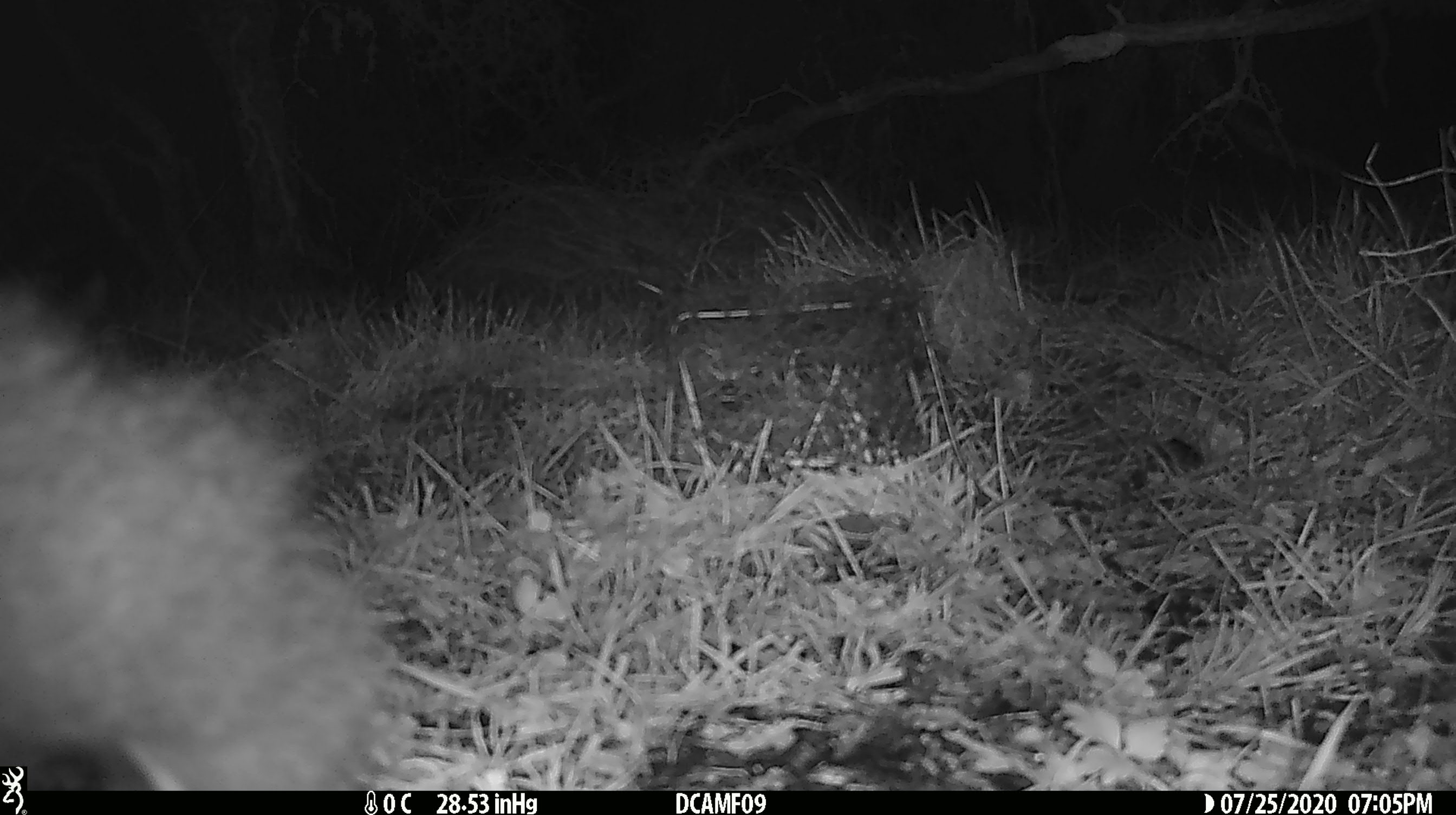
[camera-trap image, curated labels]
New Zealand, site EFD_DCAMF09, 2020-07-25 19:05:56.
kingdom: Animalia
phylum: Chordata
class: Mammalia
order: Diprotodontia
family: Phalangeridae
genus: Trichosurus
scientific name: Trichosurus vulpecula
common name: common brushtail possum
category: possum